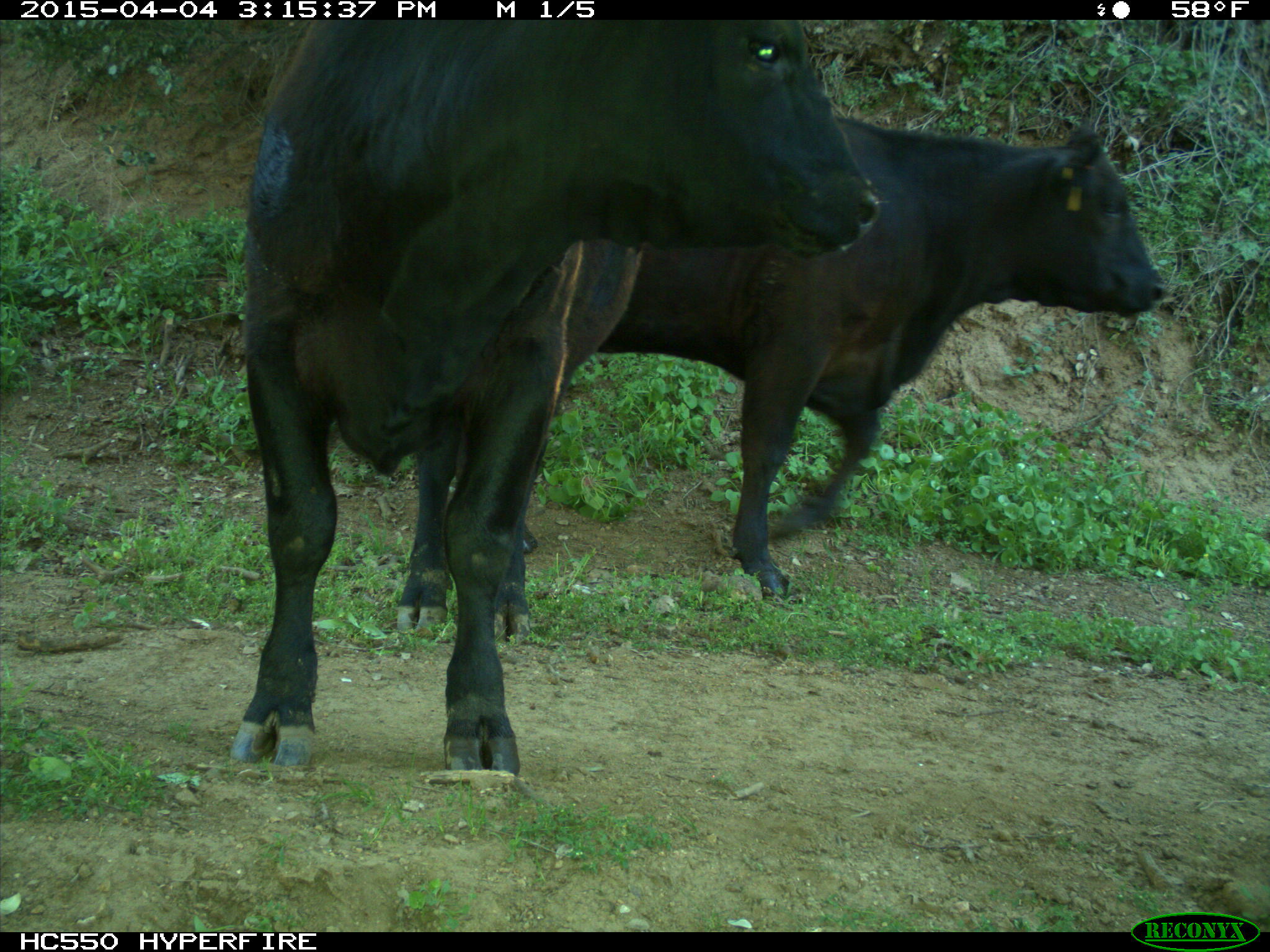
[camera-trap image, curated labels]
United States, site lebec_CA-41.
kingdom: Animalia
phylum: Chordata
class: Mammalia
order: Artiodactyla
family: Bovidae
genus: Bos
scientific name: Bos taurus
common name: domestic cow